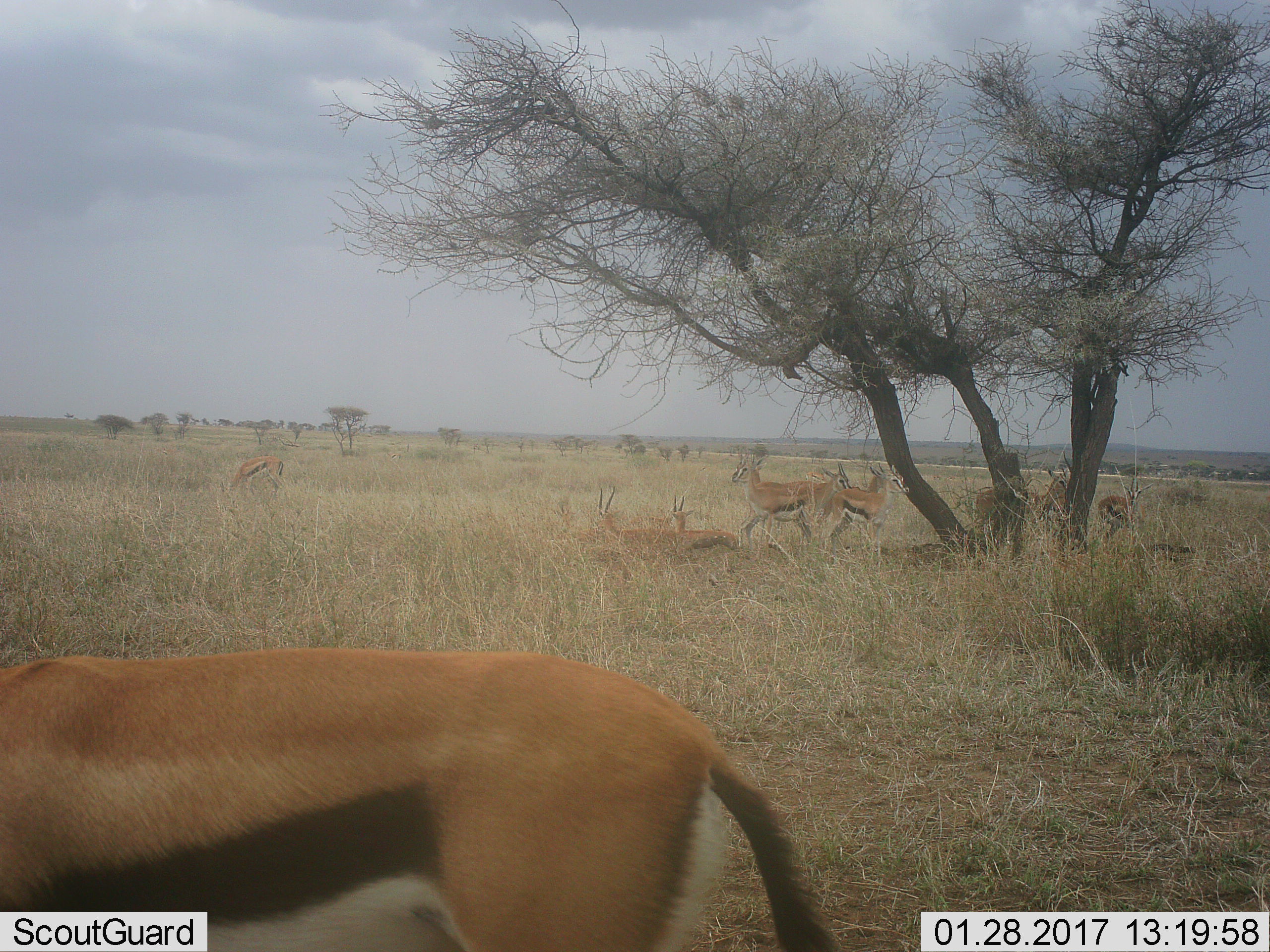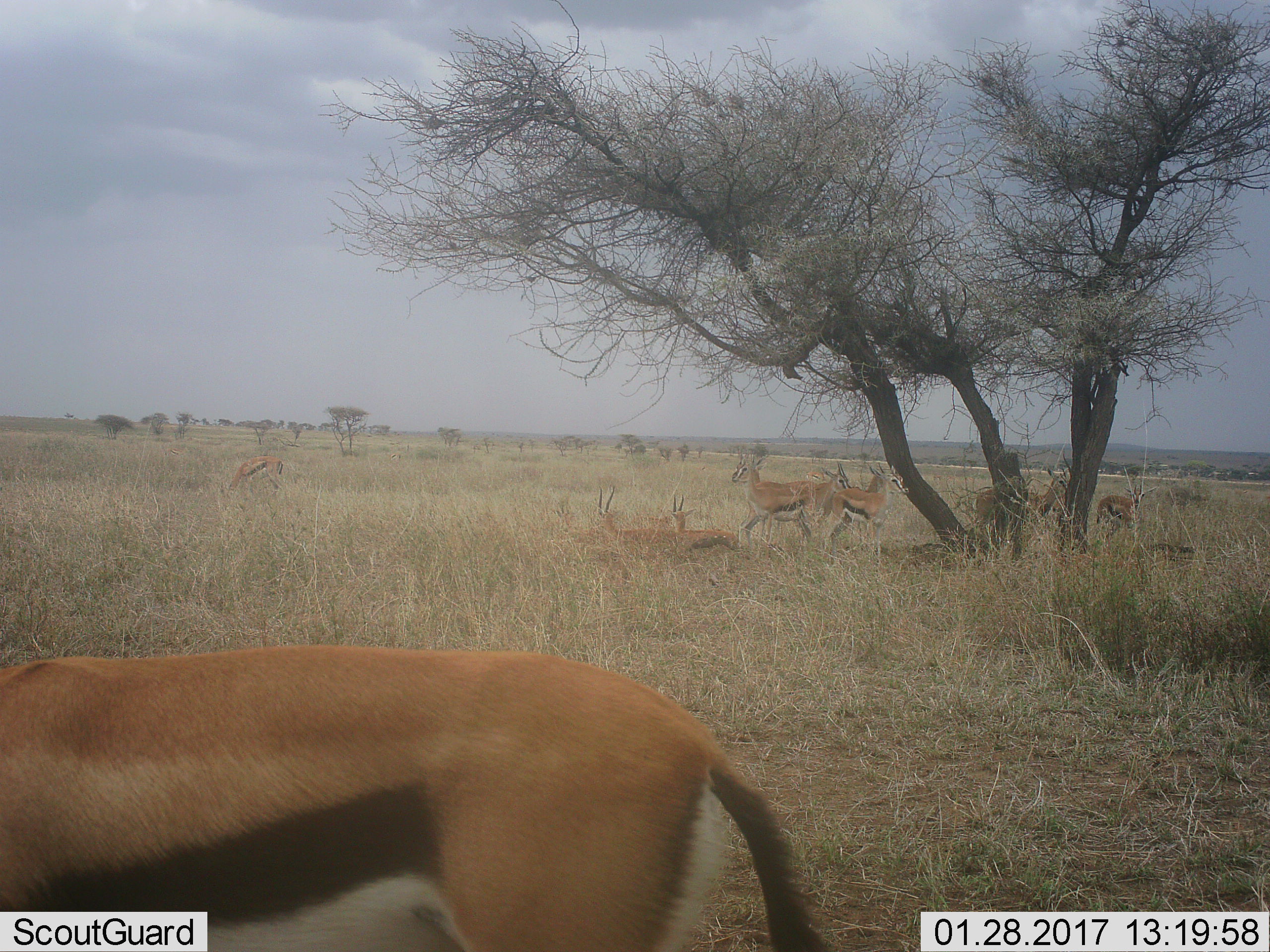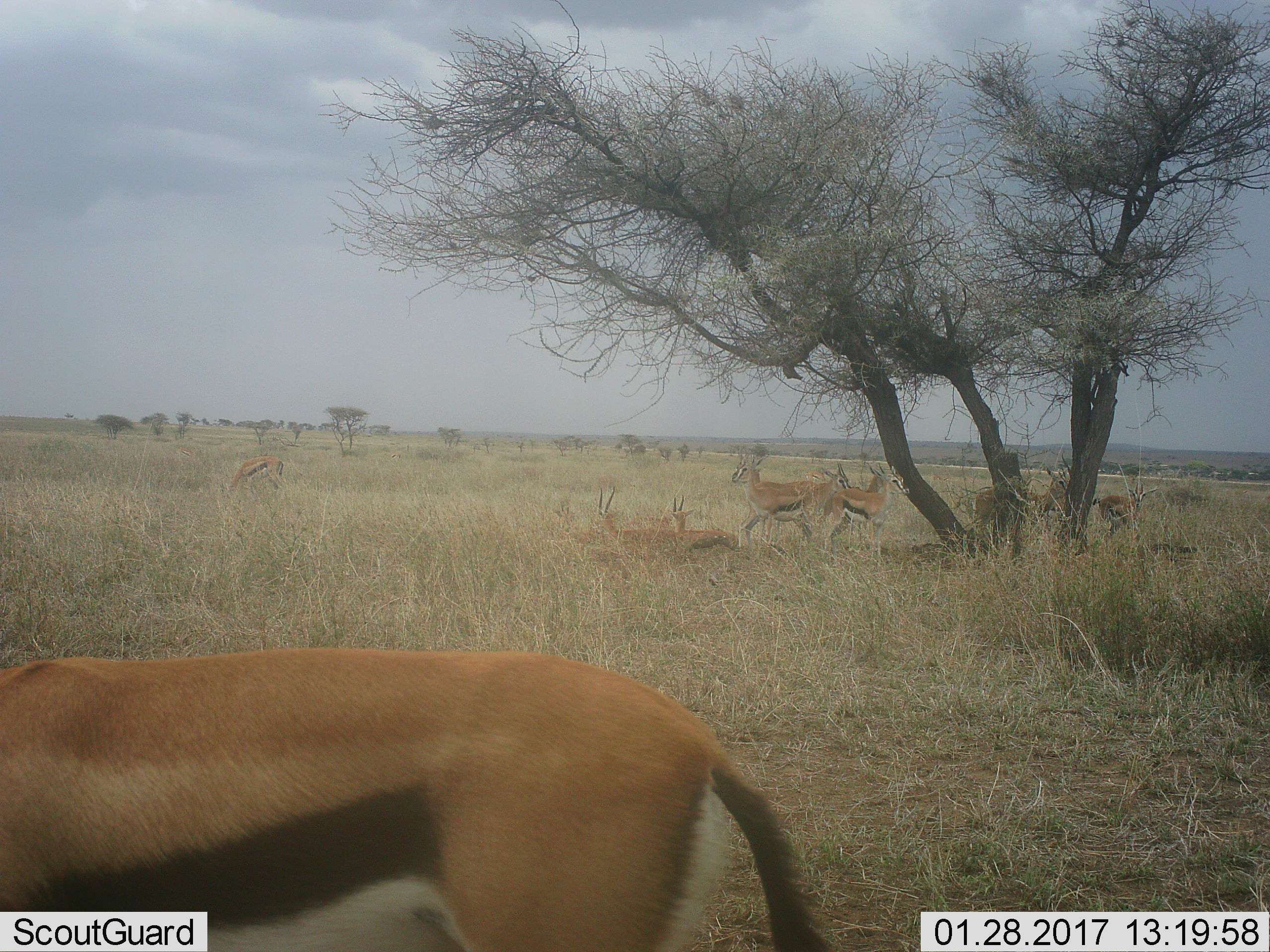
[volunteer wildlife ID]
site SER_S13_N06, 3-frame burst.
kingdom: Animalia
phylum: Chordata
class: Mammalia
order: Artiodactyla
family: Bovidae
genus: Eudorcas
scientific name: Eudorcas thomsonii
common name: thomson's gazelle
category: gazellethomsons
Gazellethomsons (thomson's gazelle) (Eudorcas thomsonii), count 10. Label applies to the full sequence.